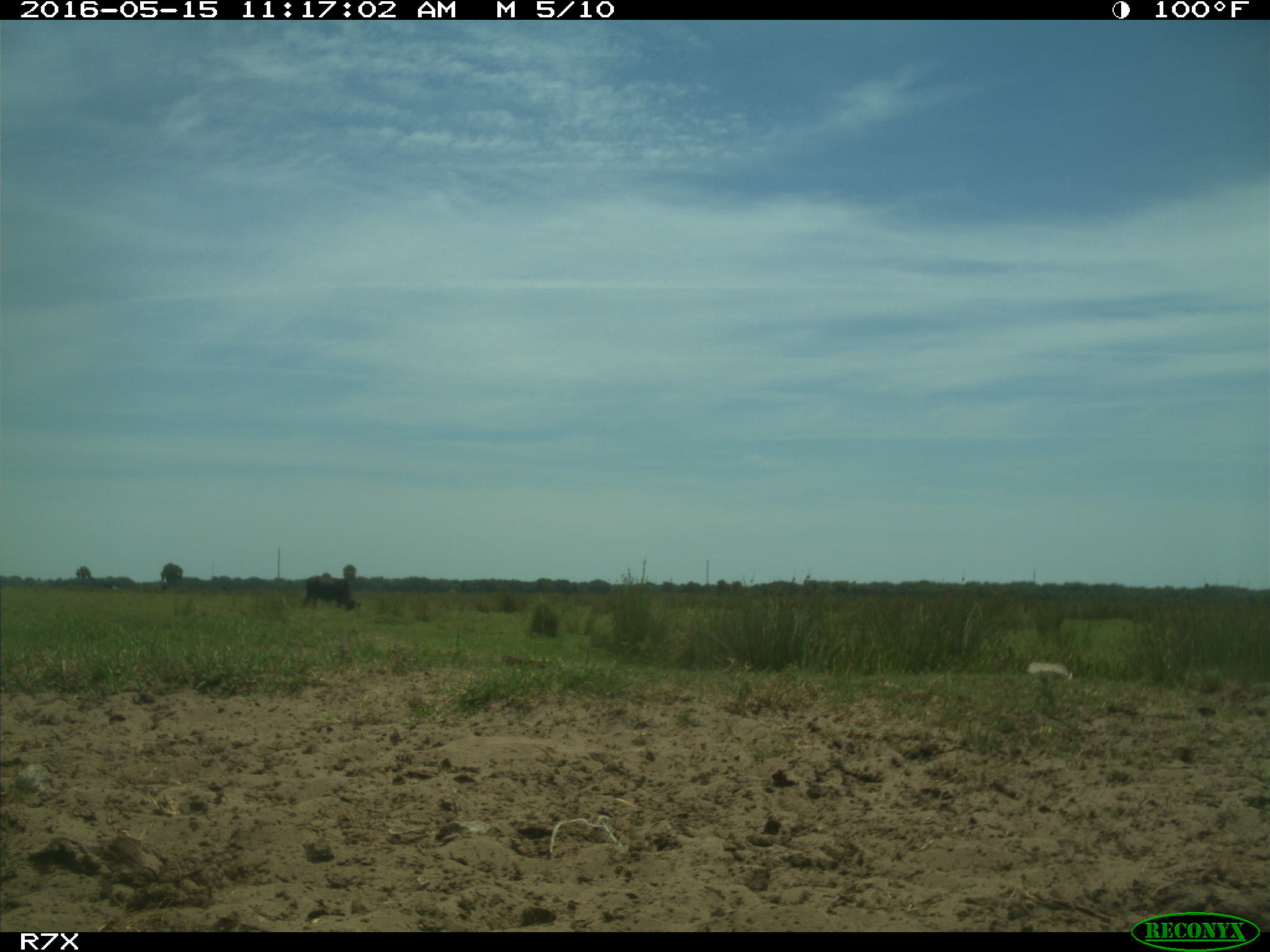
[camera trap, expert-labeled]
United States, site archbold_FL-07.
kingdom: Animalia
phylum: Chordata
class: Mammalia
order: Artiodactyla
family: Bovidae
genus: Bos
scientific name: Bos taurus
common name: domestic cow